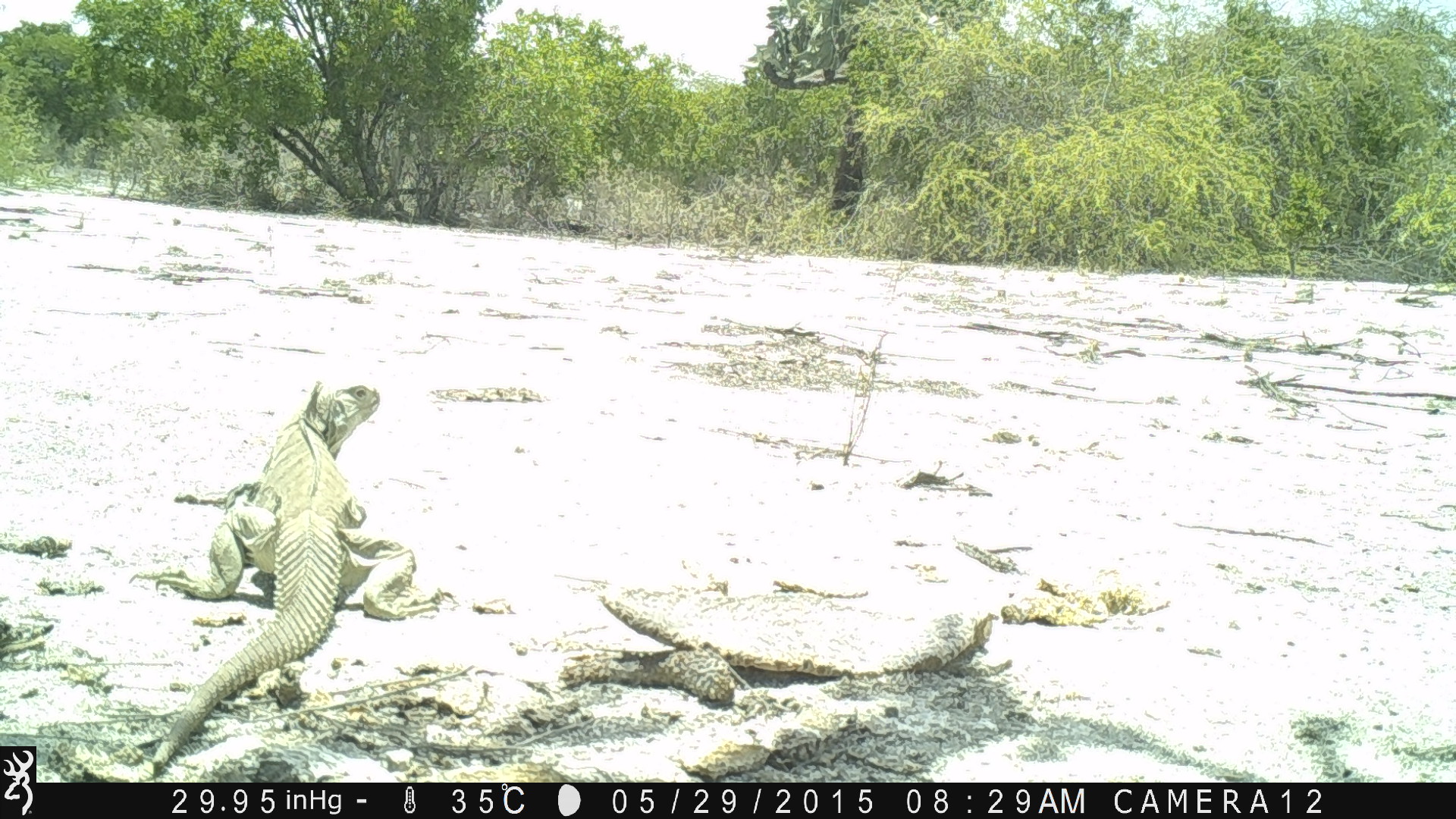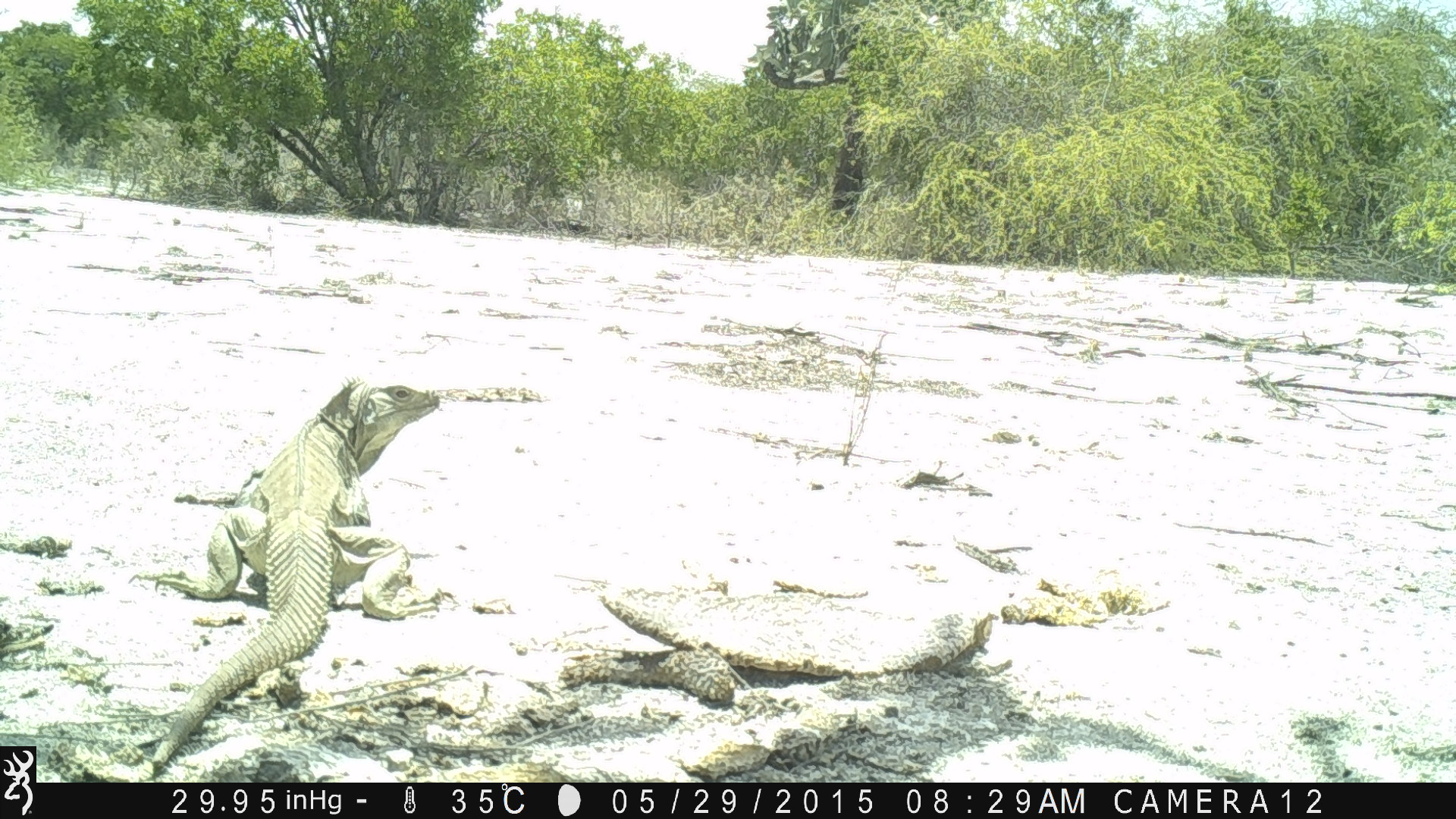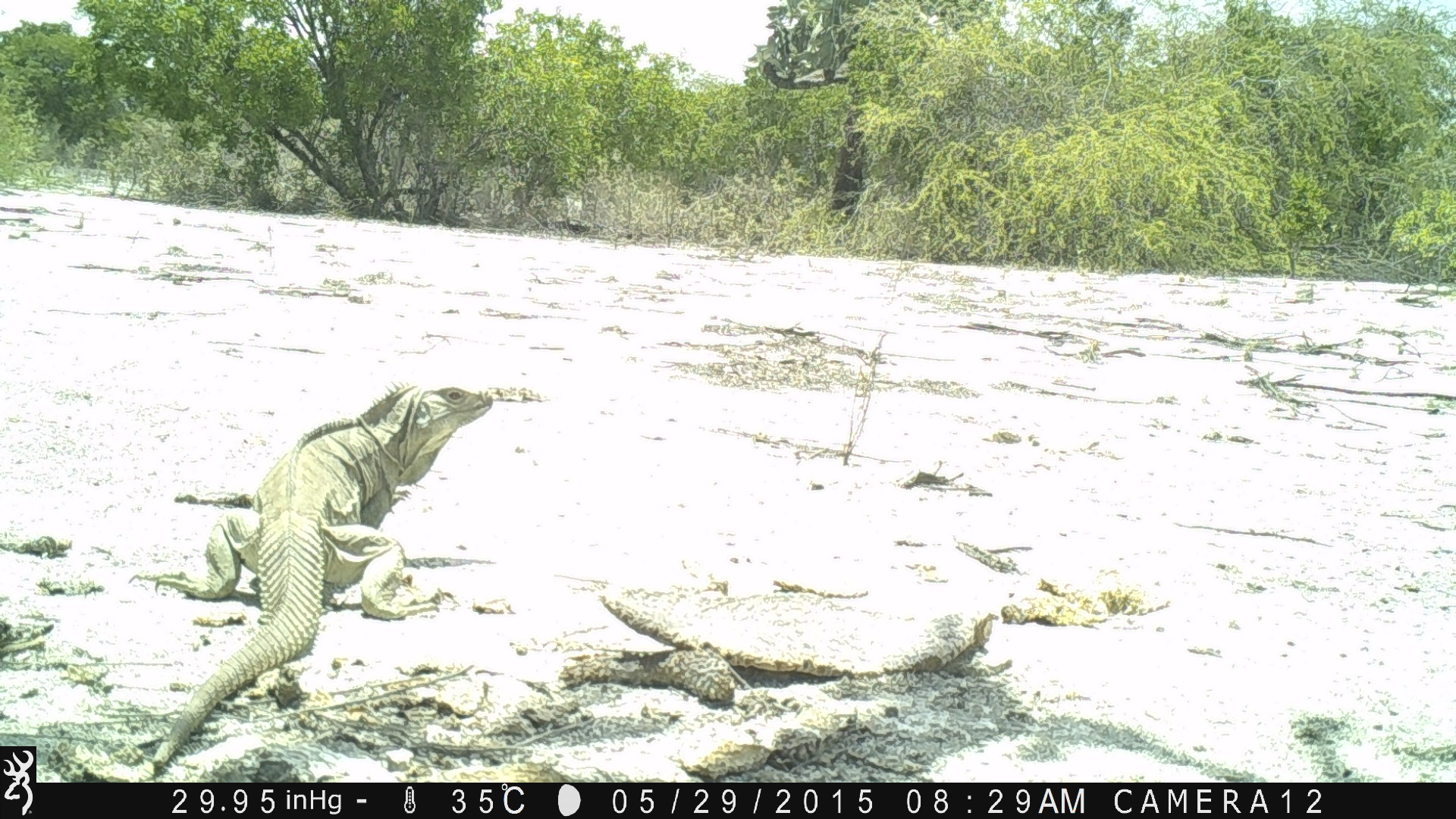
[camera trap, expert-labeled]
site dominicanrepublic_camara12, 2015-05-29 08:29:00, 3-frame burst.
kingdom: Animalia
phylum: Chordata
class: Reptilia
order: Squamata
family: Iguanidae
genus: Iguana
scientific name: Iguana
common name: typical iguanas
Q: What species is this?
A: Iguana (typical iguanas).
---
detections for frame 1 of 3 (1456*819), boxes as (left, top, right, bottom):
iguana: (143, 381, 418, 773)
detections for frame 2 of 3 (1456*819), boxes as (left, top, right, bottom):
iguana: (143, 377, 445, 771)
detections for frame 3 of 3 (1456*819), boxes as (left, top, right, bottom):
iguana: (146, 381, 500, 774)